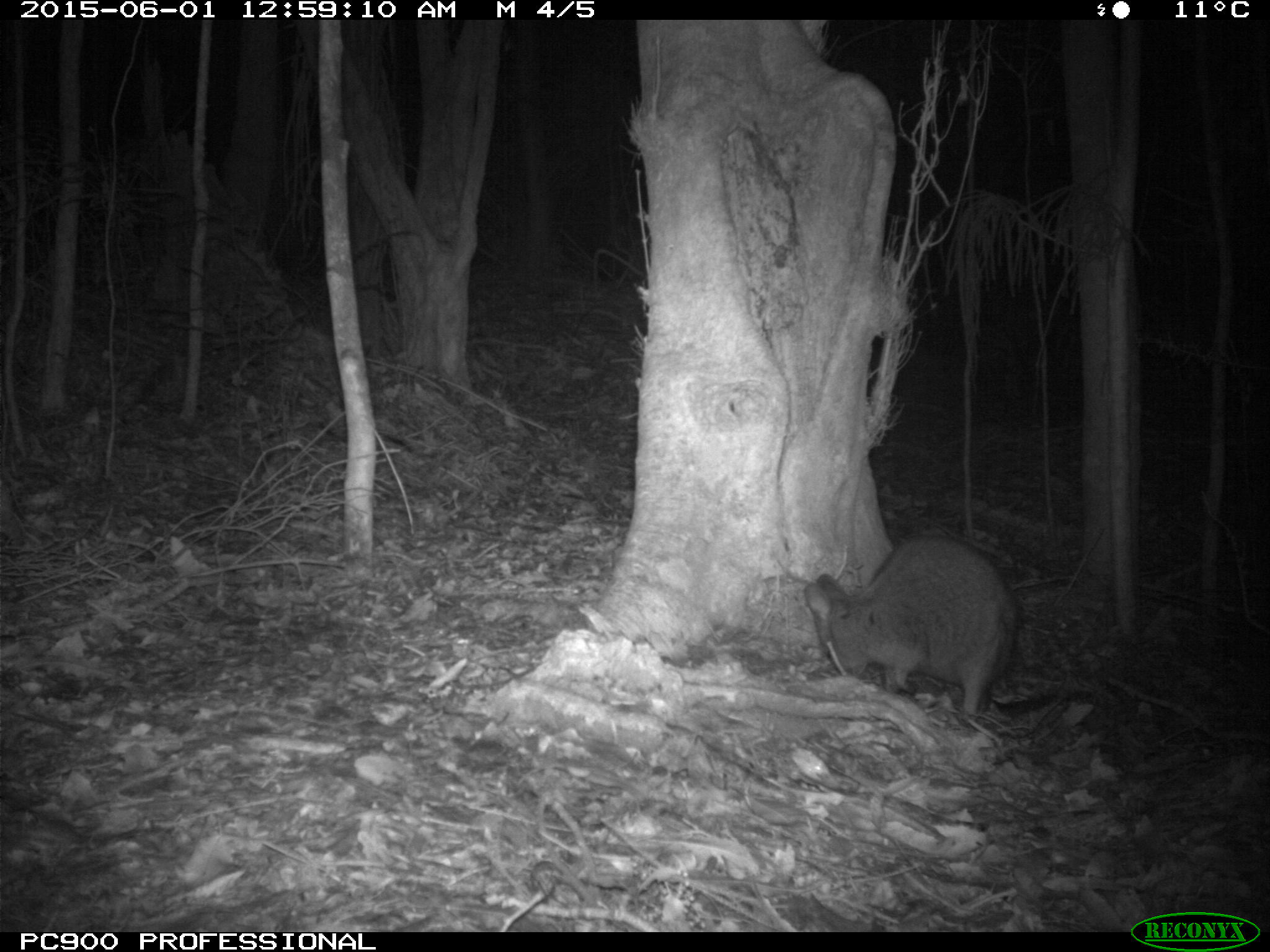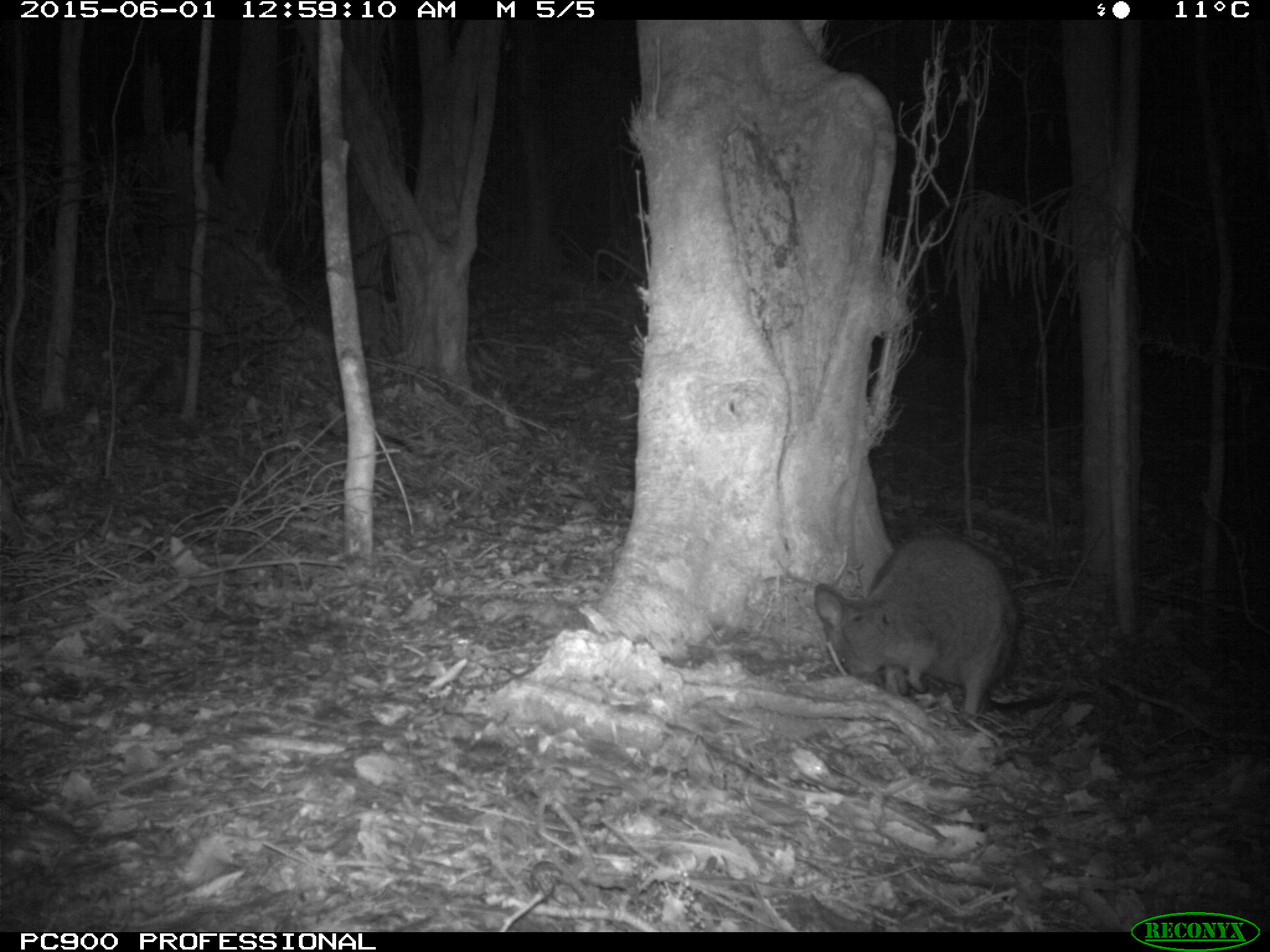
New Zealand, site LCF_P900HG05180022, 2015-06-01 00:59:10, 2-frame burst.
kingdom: Animalia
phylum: Chordata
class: Mammalia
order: Diprotodontia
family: Macropodidae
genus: Notamacropus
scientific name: Notamacropus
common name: wallaby